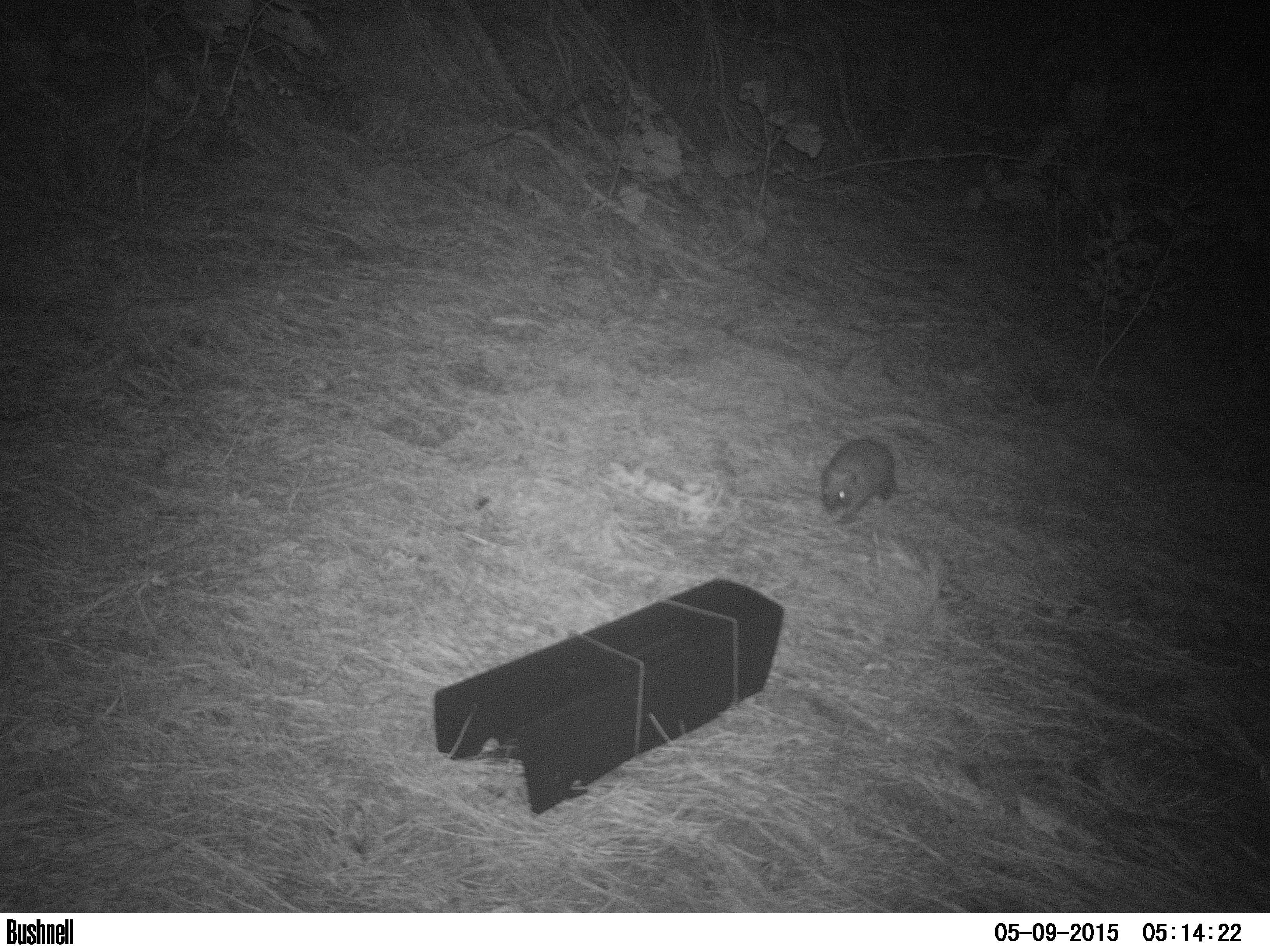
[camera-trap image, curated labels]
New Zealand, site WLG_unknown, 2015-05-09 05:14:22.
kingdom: Animalia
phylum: Chordata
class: Mammalia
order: Eulipotyphla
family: Erinaceidae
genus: Erinaceus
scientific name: Erinaceus europaeus europaeus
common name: european hedgehog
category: hedgehog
Hedgehog (european hedgehog) (Erinaceus europaeus europaeus).